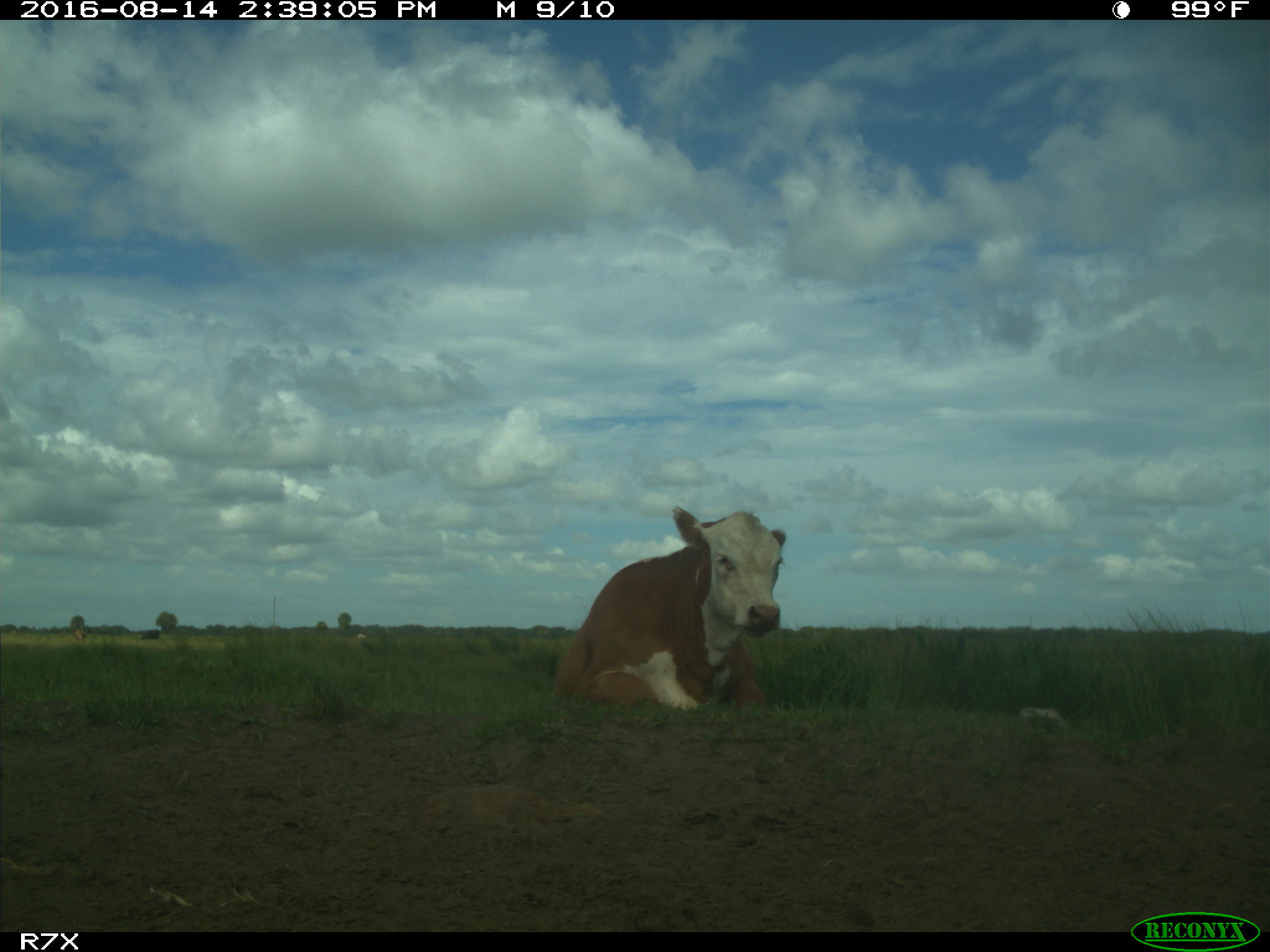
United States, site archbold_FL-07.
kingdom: Animalia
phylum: Chordata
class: Mammalia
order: Artiodactyla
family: Bovidae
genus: Bos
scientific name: Bos taurus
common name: domestic cow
Bos taurus (domestic cow).